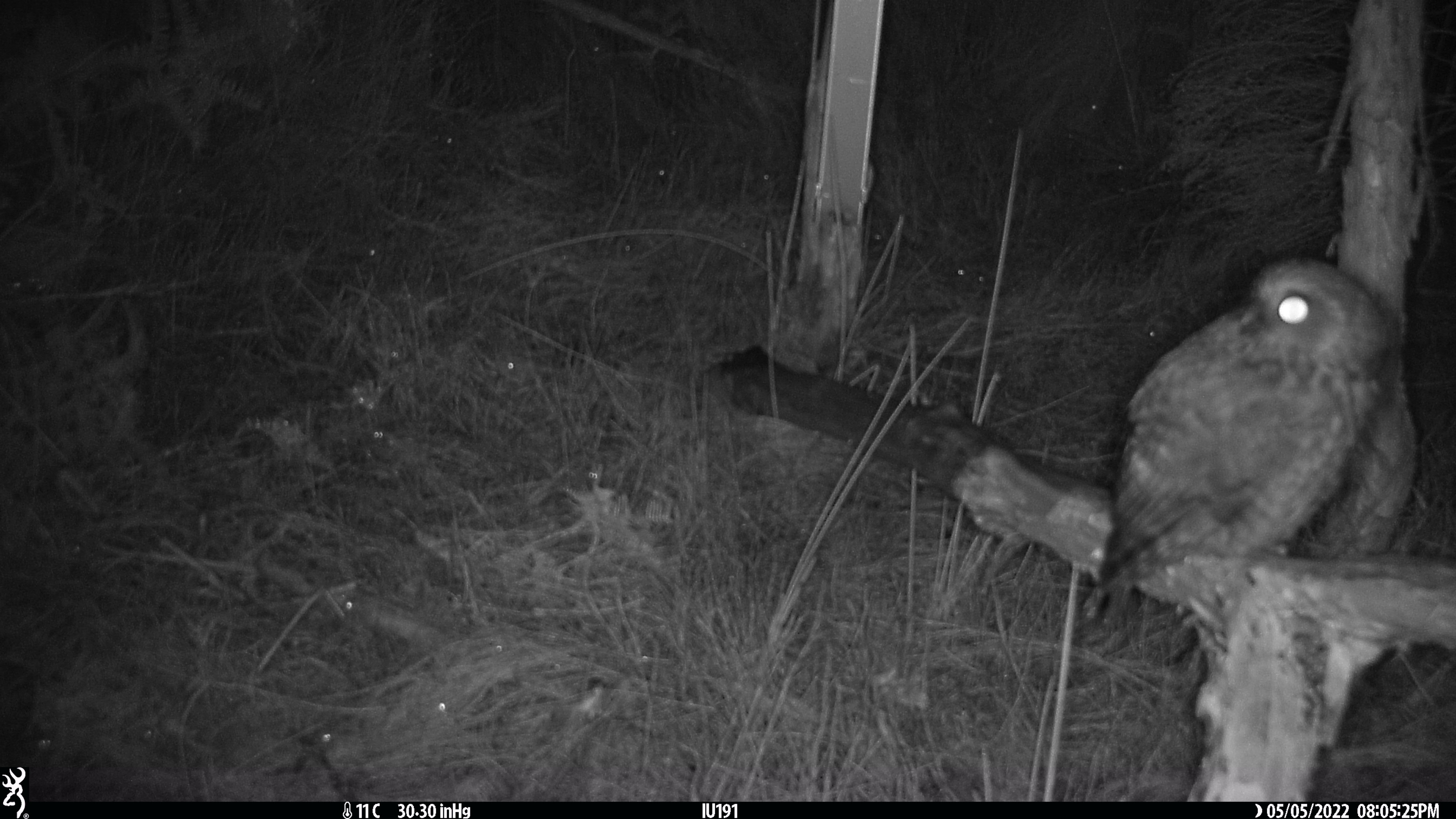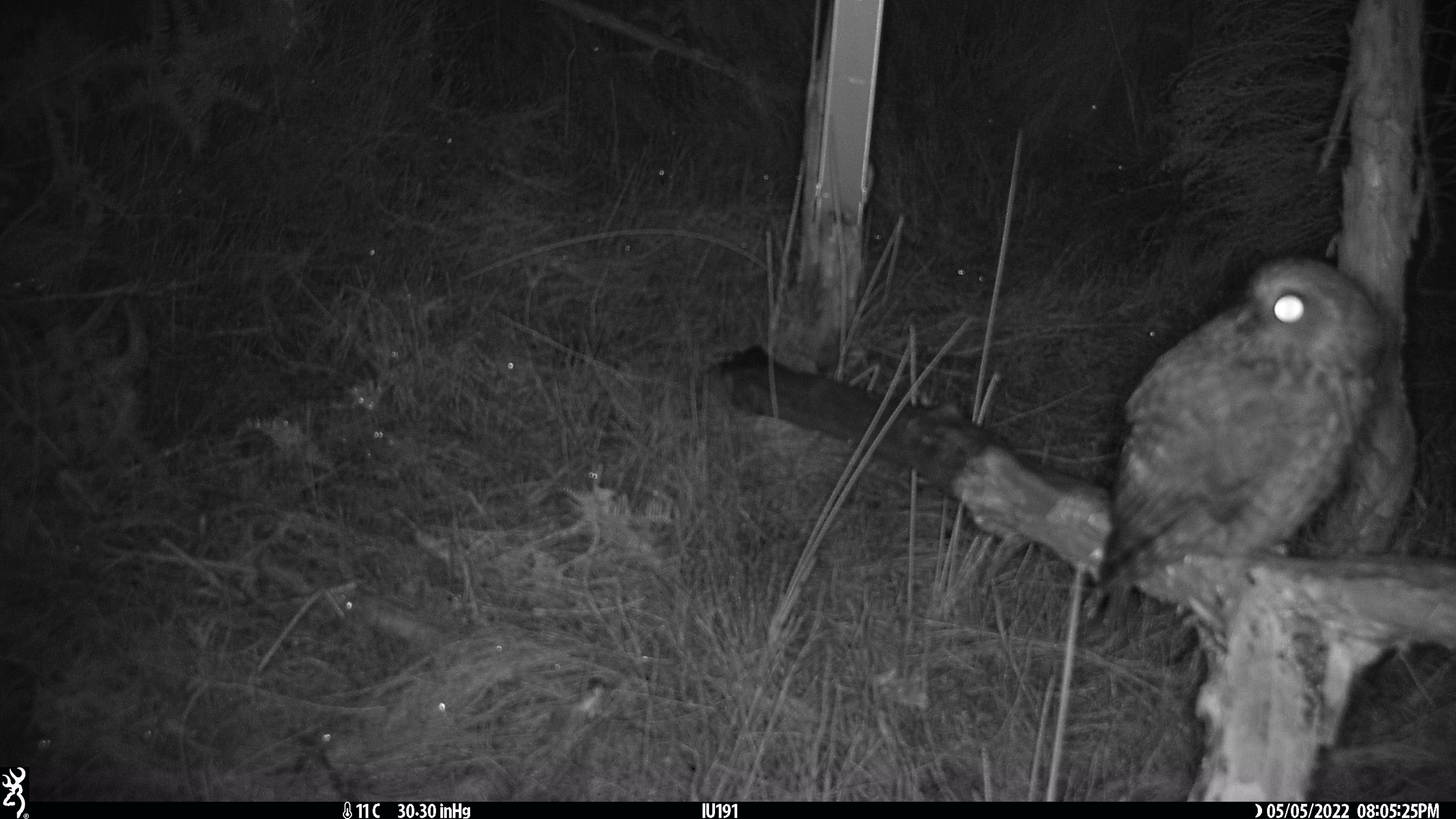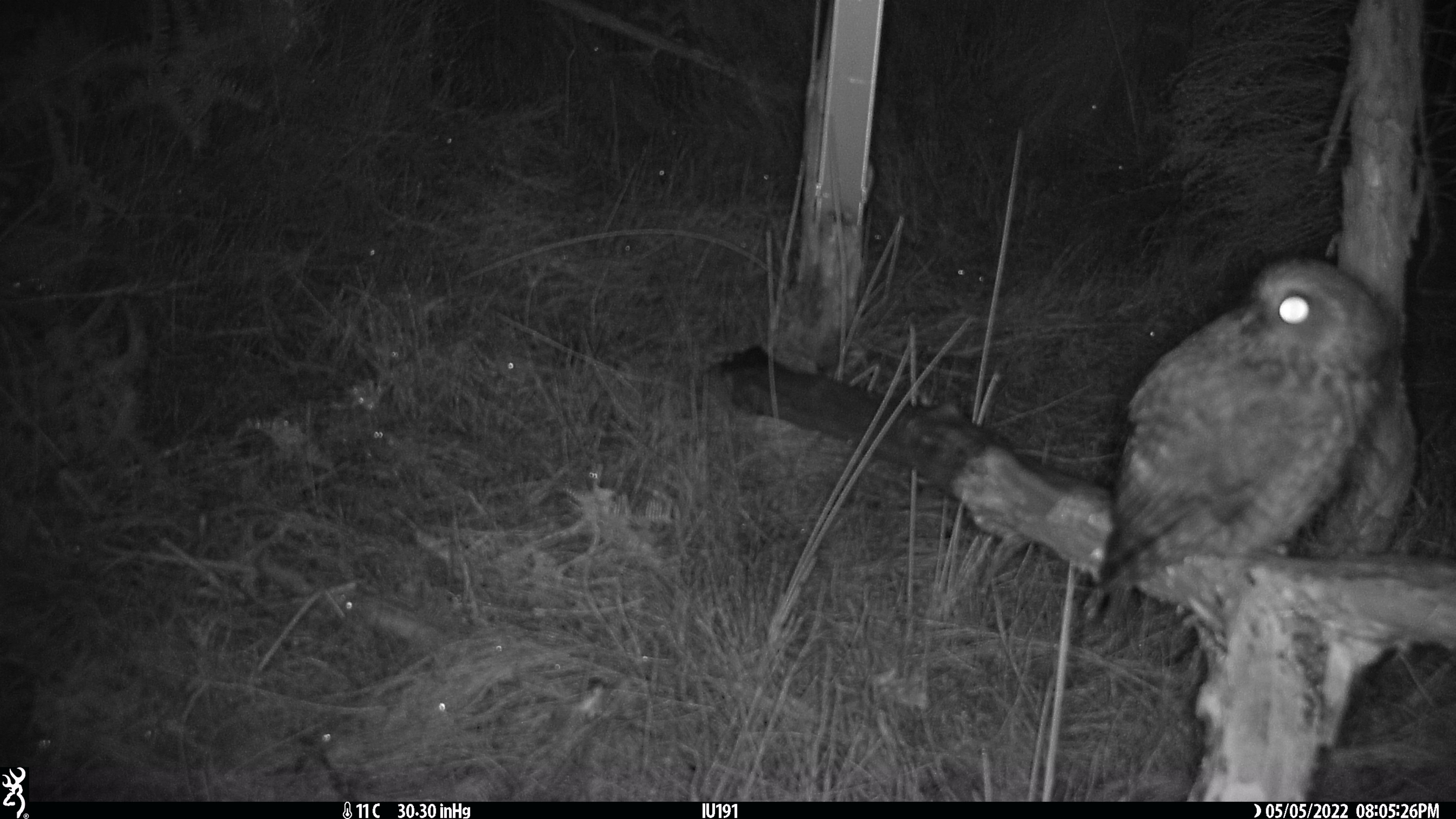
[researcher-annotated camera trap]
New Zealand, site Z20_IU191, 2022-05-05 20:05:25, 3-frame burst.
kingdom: Animalia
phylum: Chordata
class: Aves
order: Strigiformes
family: Strigidae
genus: Ninox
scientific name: Ninox novaeseelandiae novaeseelandiae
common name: morepork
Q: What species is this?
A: Morepork (Ninox novaeseelandiae novaeseelandiae).